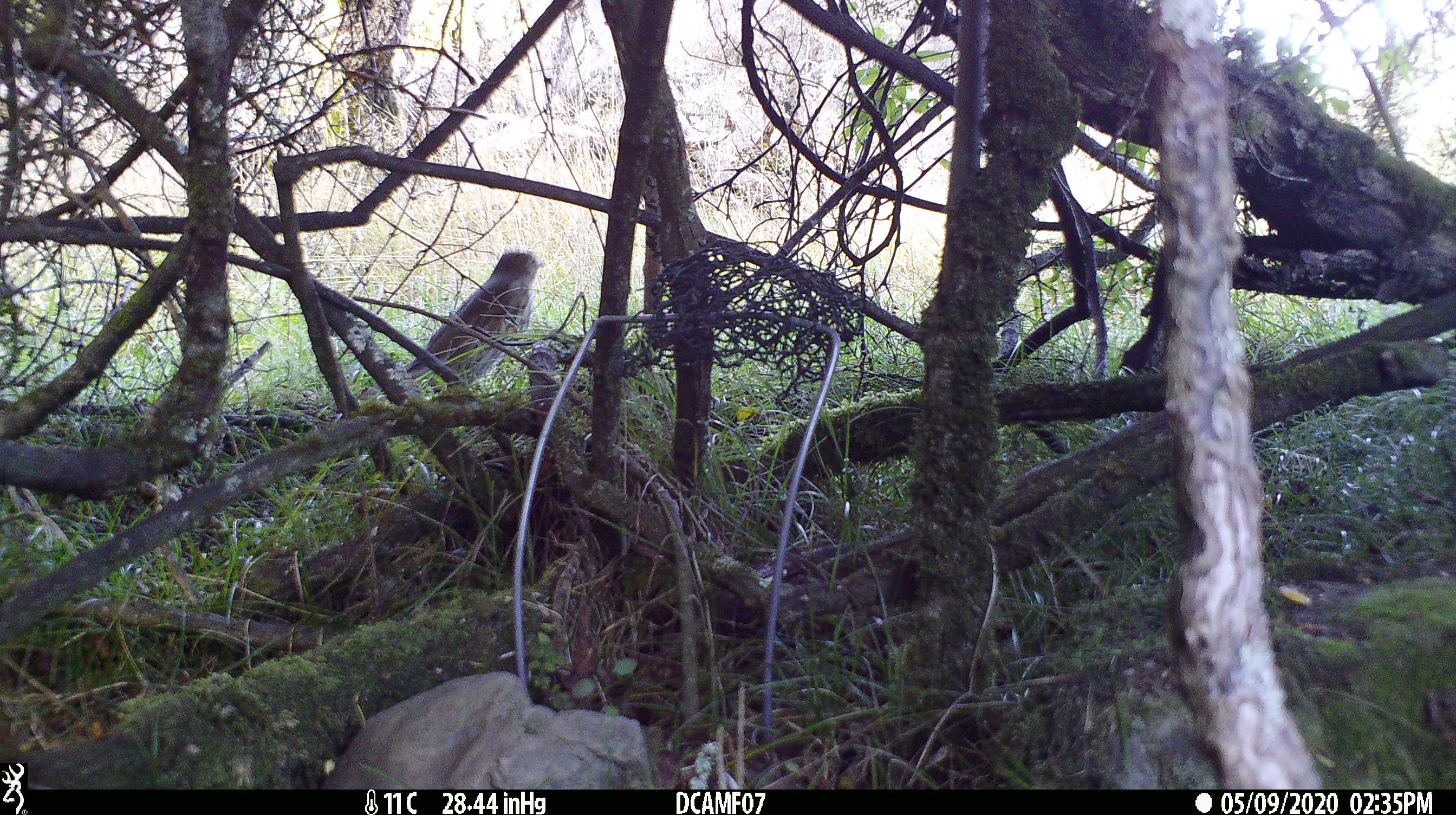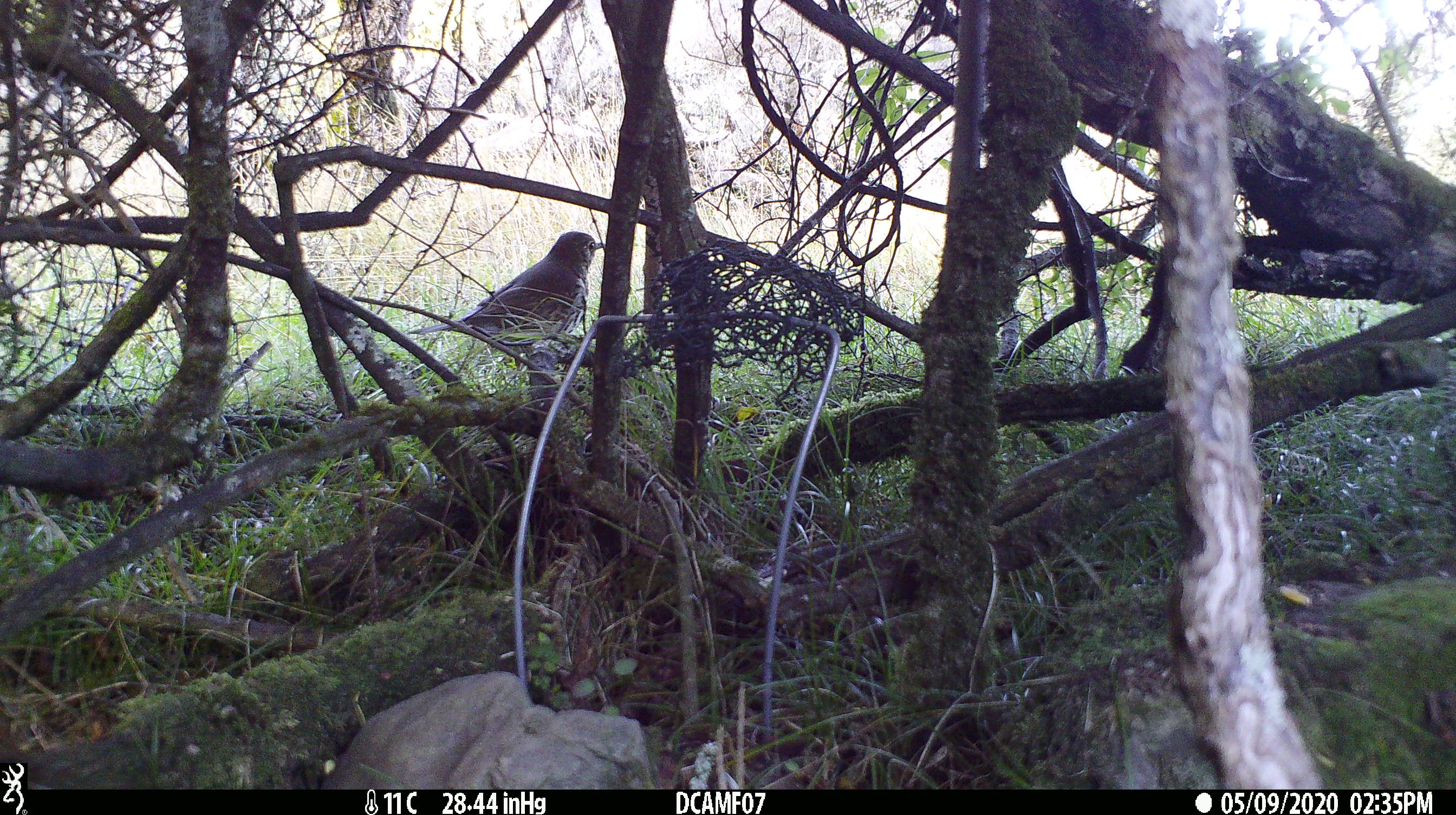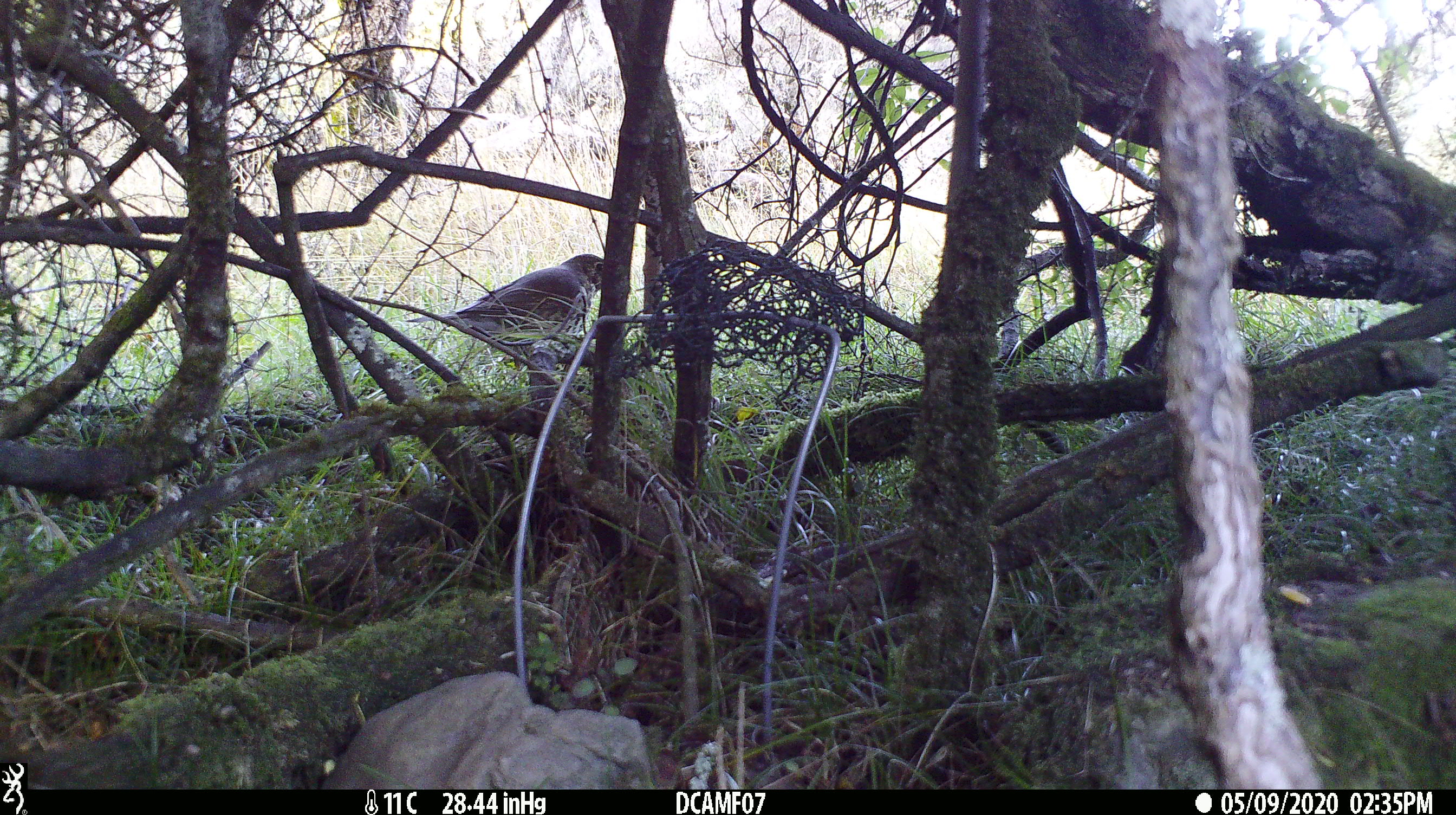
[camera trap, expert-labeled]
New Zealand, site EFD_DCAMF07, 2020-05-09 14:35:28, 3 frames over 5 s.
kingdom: Animalia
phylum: Chordata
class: Aves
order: Passeriformes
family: Turdidae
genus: Turdus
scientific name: Turdus philomelos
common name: song thrush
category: thrush